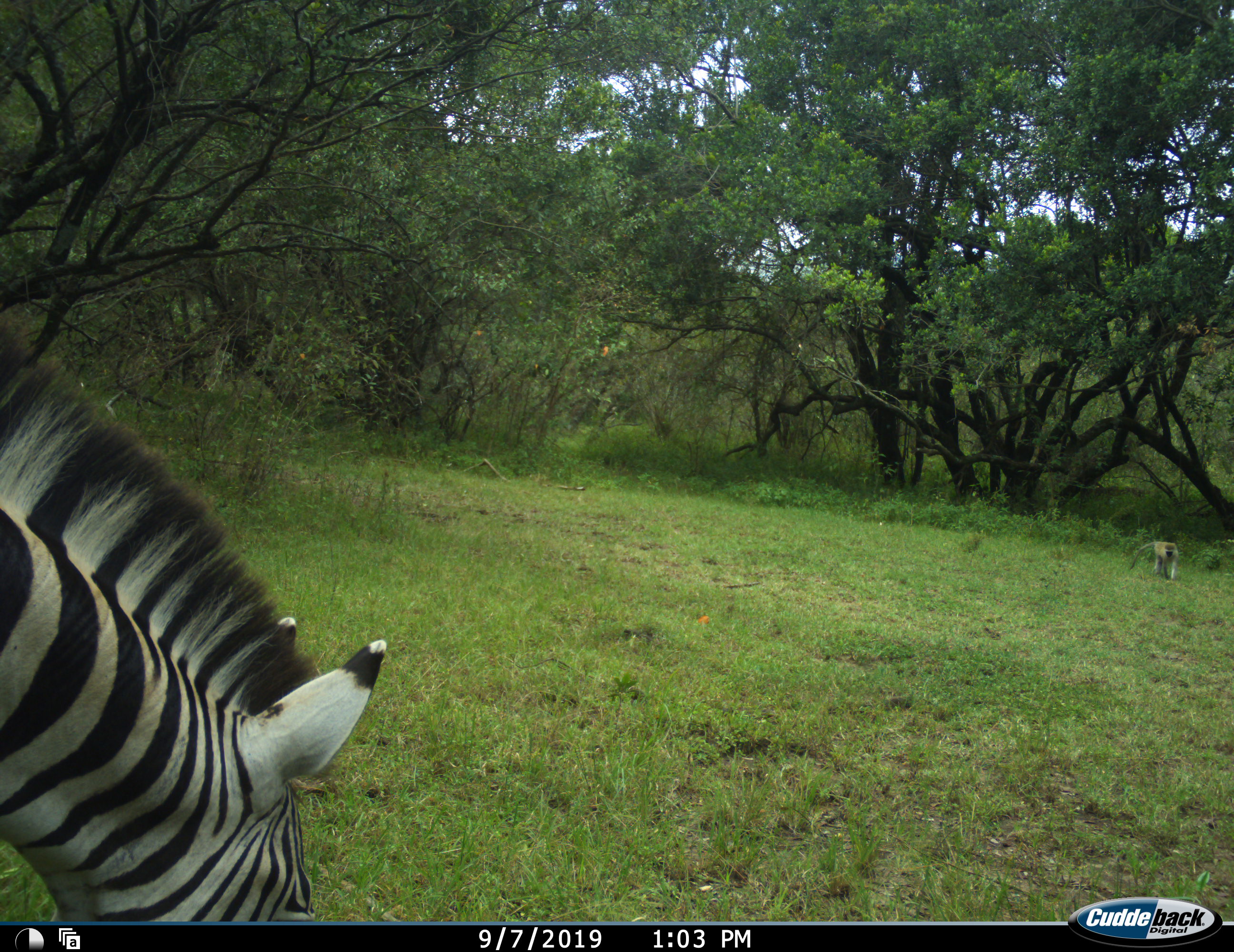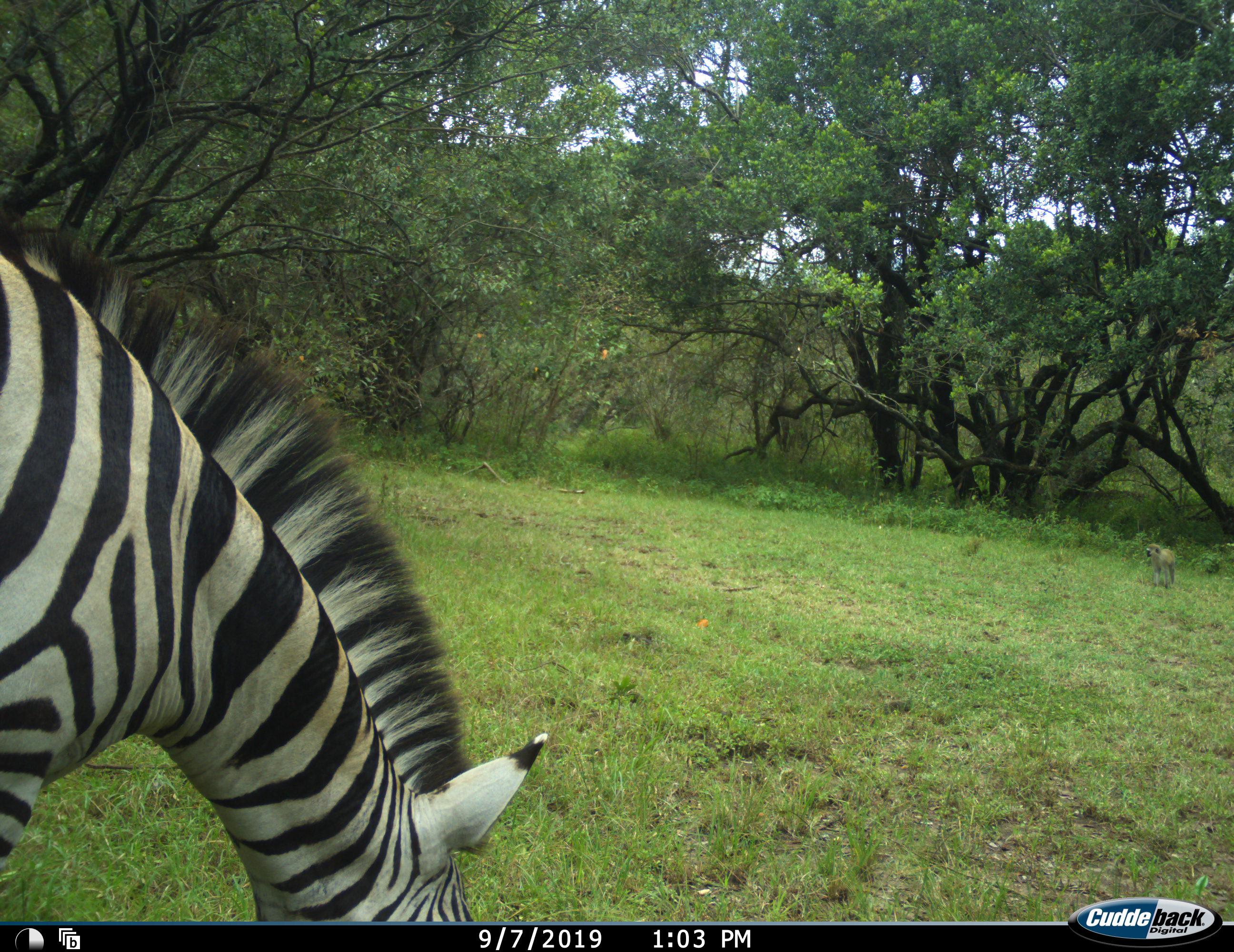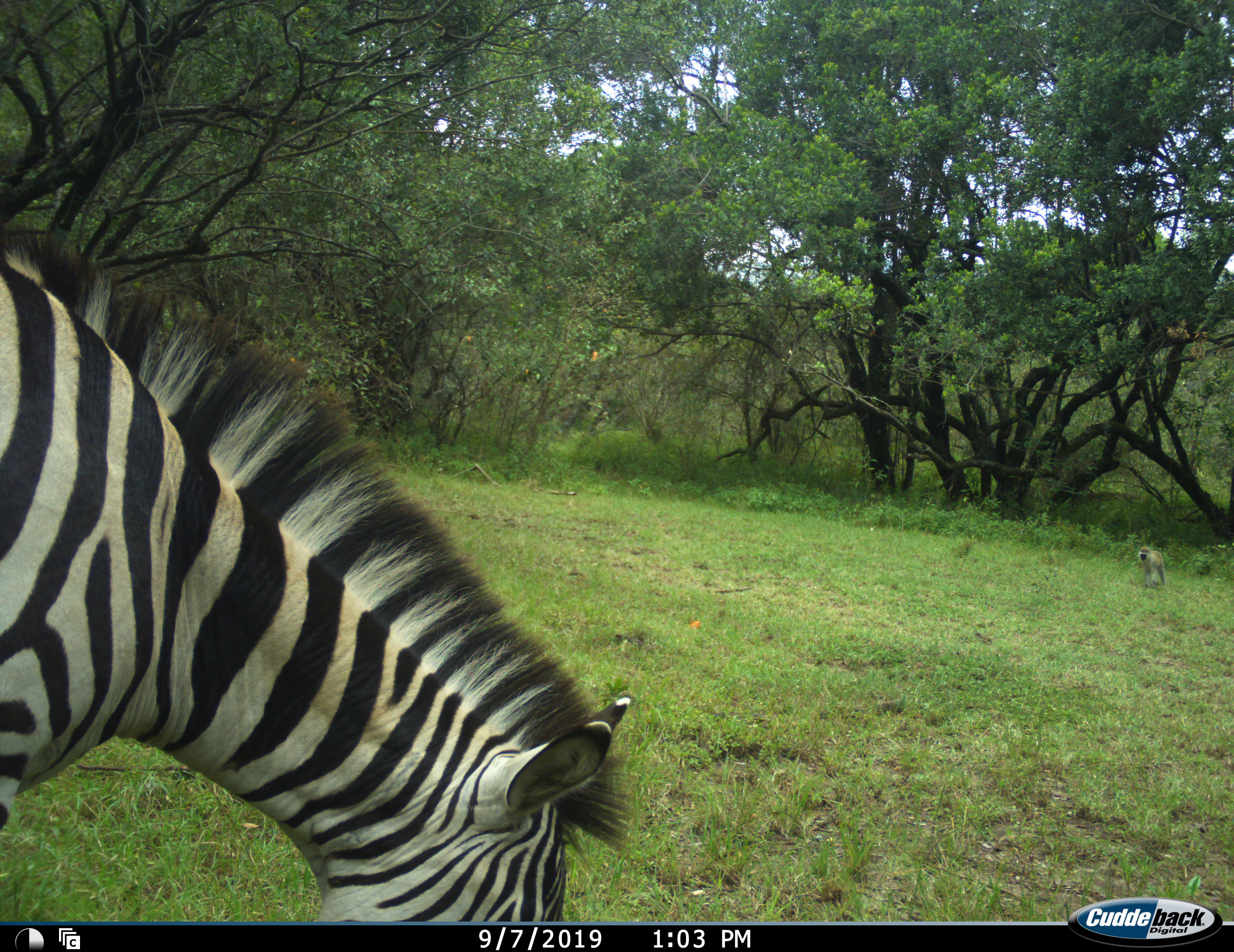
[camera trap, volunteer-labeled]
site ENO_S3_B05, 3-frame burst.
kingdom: Animalia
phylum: Chordata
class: Mammalia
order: Primates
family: Cercopithecidae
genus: Chlorocebus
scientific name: Chlorocebus pygerythrus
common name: vervet monkey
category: monkeyvervet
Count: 1.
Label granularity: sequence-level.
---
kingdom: Animalia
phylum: Chordata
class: Mammalia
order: Perissodactyla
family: Equidae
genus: Equus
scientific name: Equus quagga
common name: plains zebra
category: zebraplains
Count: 1.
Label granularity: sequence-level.